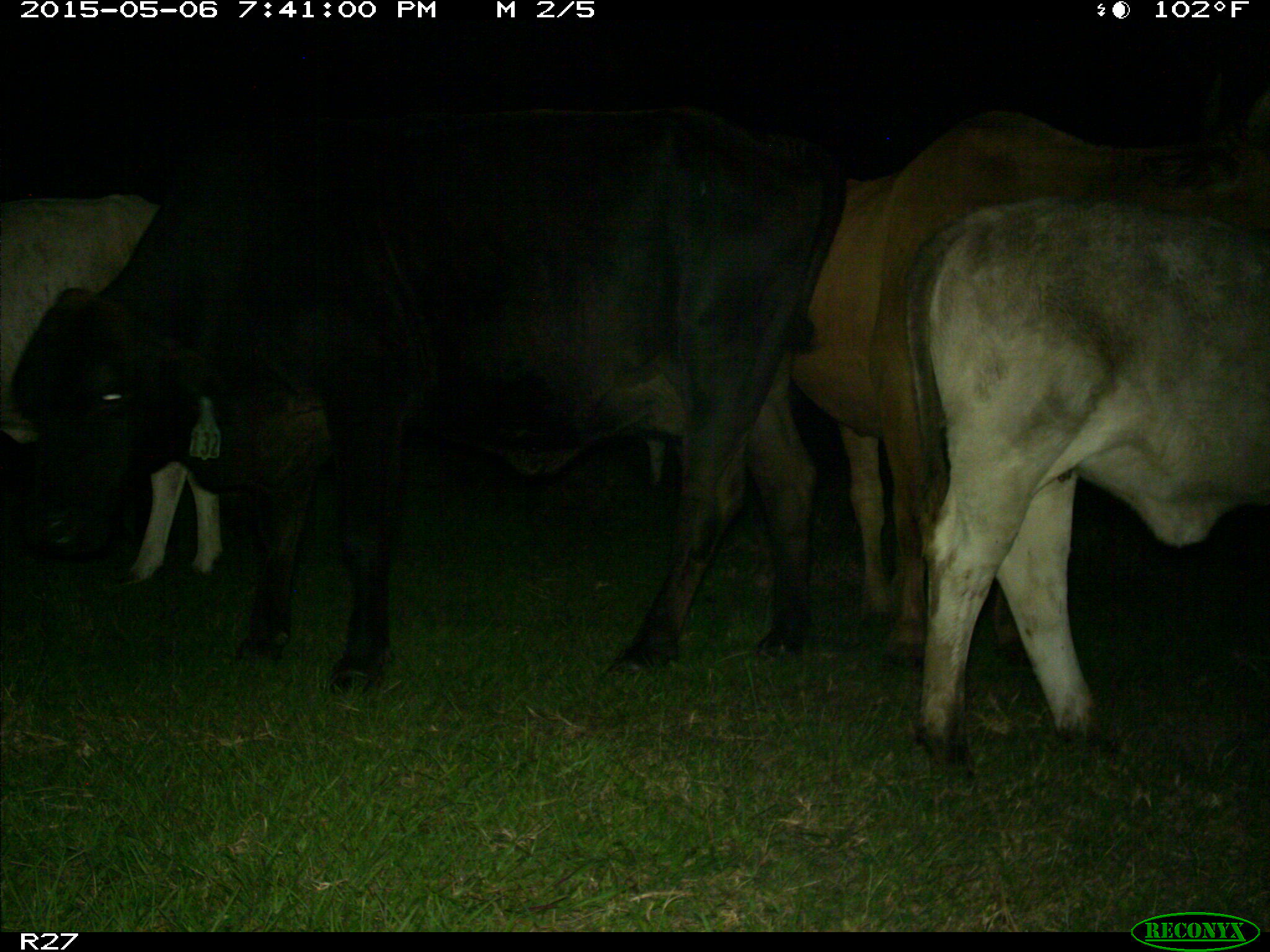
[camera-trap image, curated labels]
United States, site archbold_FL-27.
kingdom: Animalia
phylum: Chordata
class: Mammalia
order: Artiodactyla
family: Bovidae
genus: Bos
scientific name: Bos taurus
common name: domestic cow